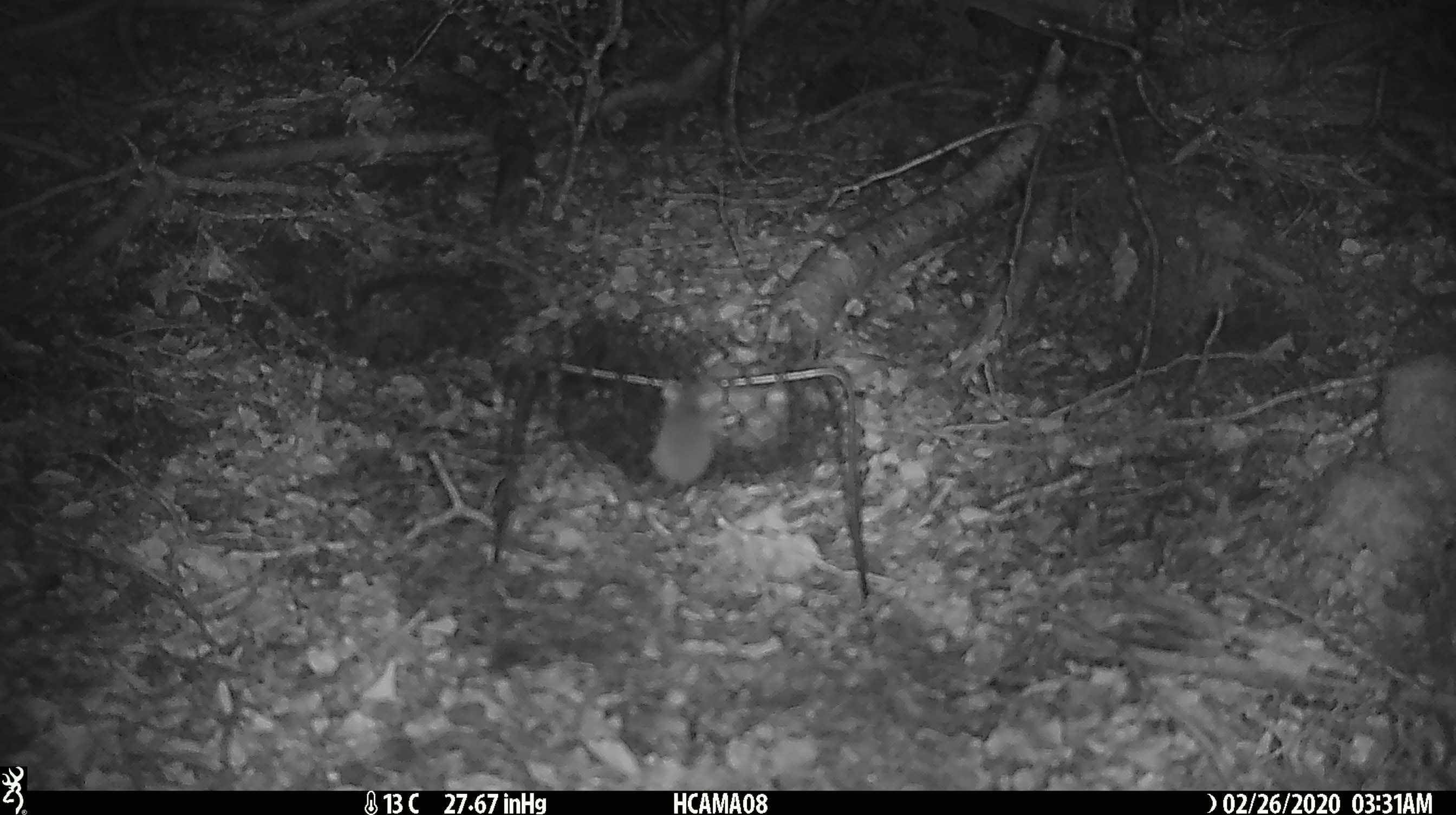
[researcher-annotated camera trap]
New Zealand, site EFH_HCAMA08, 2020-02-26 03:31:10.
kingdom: Animalia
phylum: Chordata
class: Mammalia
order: Rodentia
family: Muridae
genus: Mus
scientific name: Mus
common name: mouse